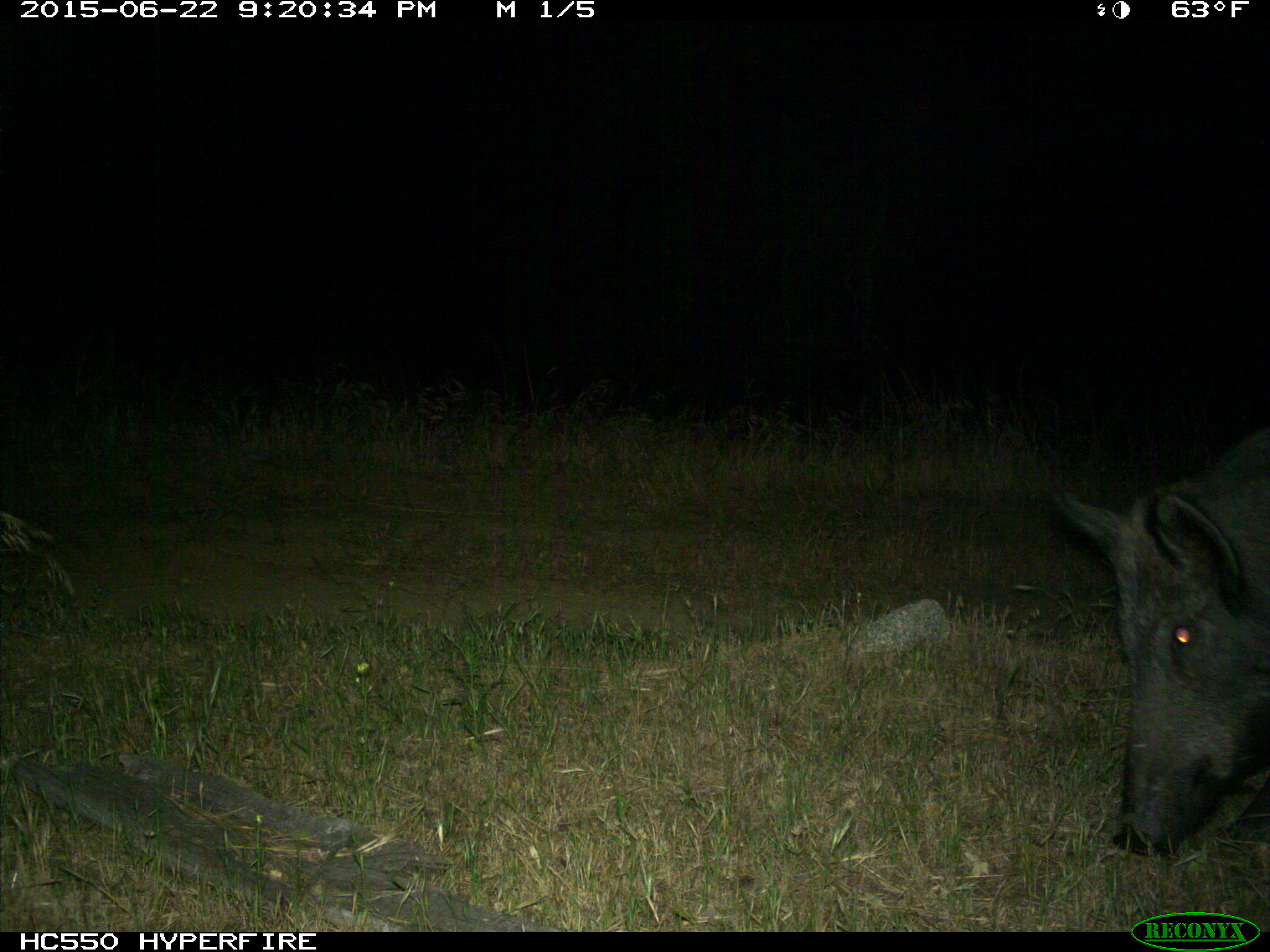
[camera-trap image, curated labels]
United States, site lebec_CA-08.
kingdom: Animalia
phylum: Chordata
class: Mammalia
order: Artiodactyla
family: Suidae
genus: Sus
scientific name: Sus scrofa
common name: wild boar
Sus scrofa (wild boar).